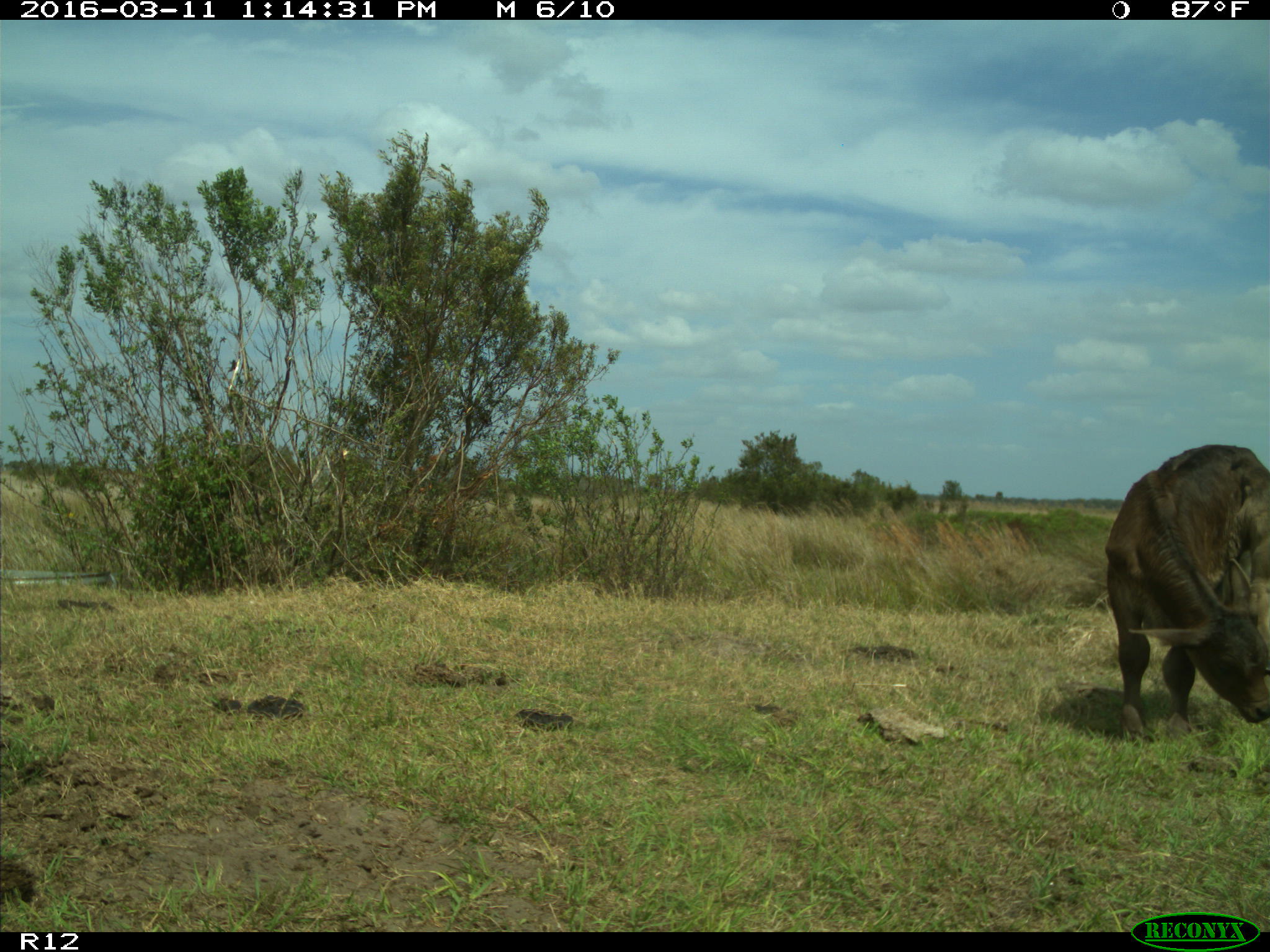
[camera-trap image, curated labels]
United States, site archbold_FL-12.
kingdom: Animalia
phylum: Chordata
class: Mammalia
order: Artiodactyla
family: Bovidae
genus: Bos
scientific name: Bos taurus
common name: domestic cow